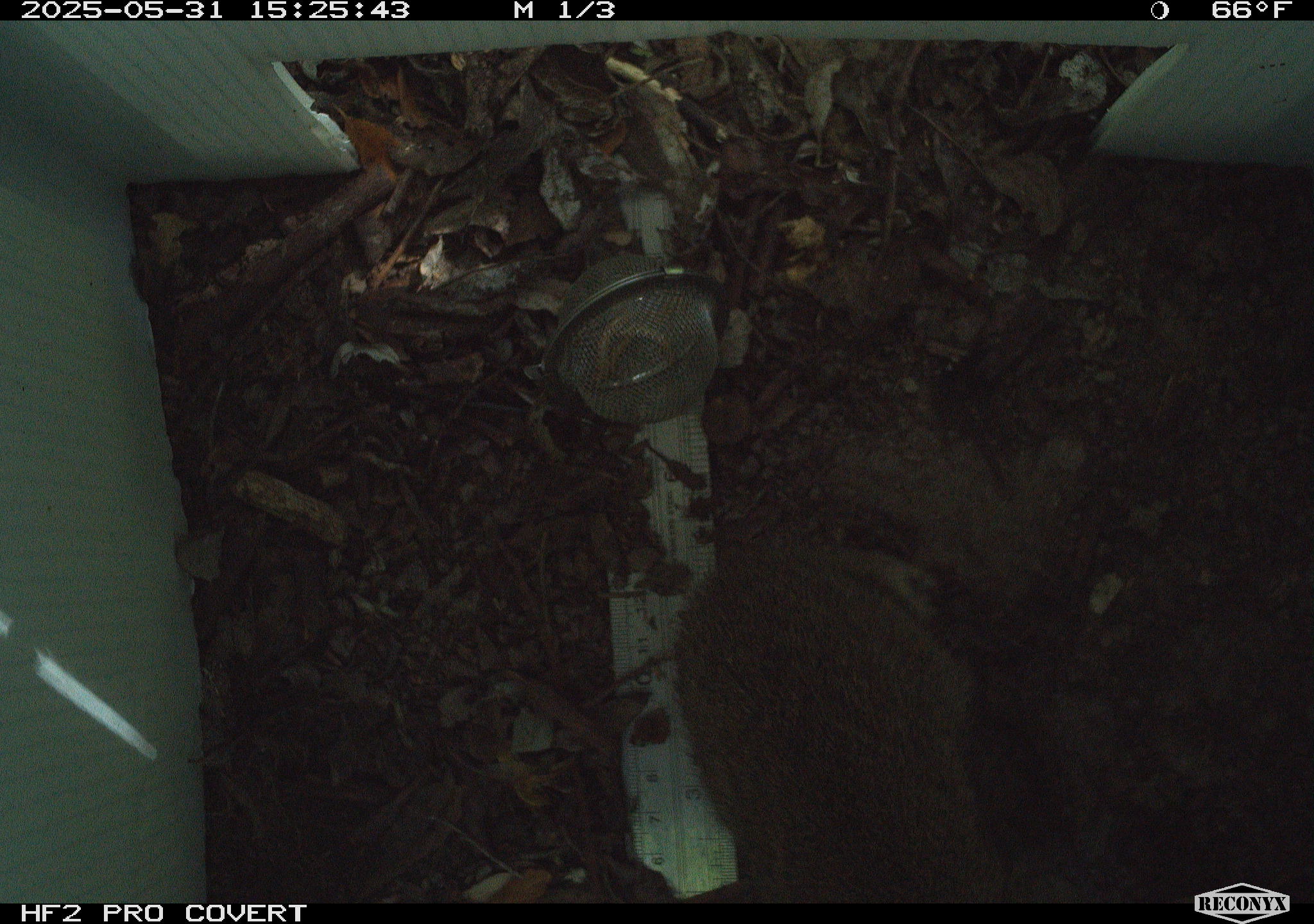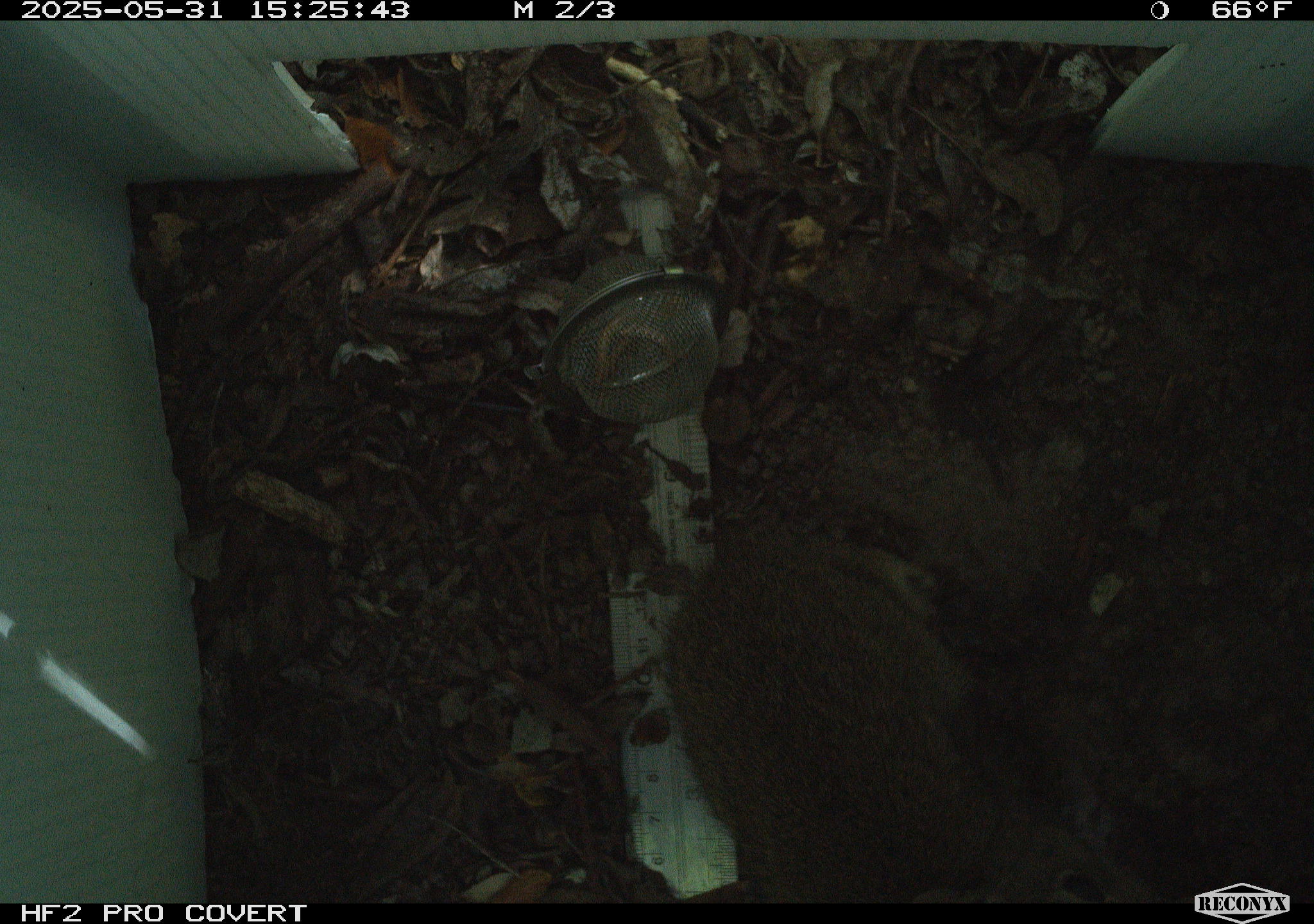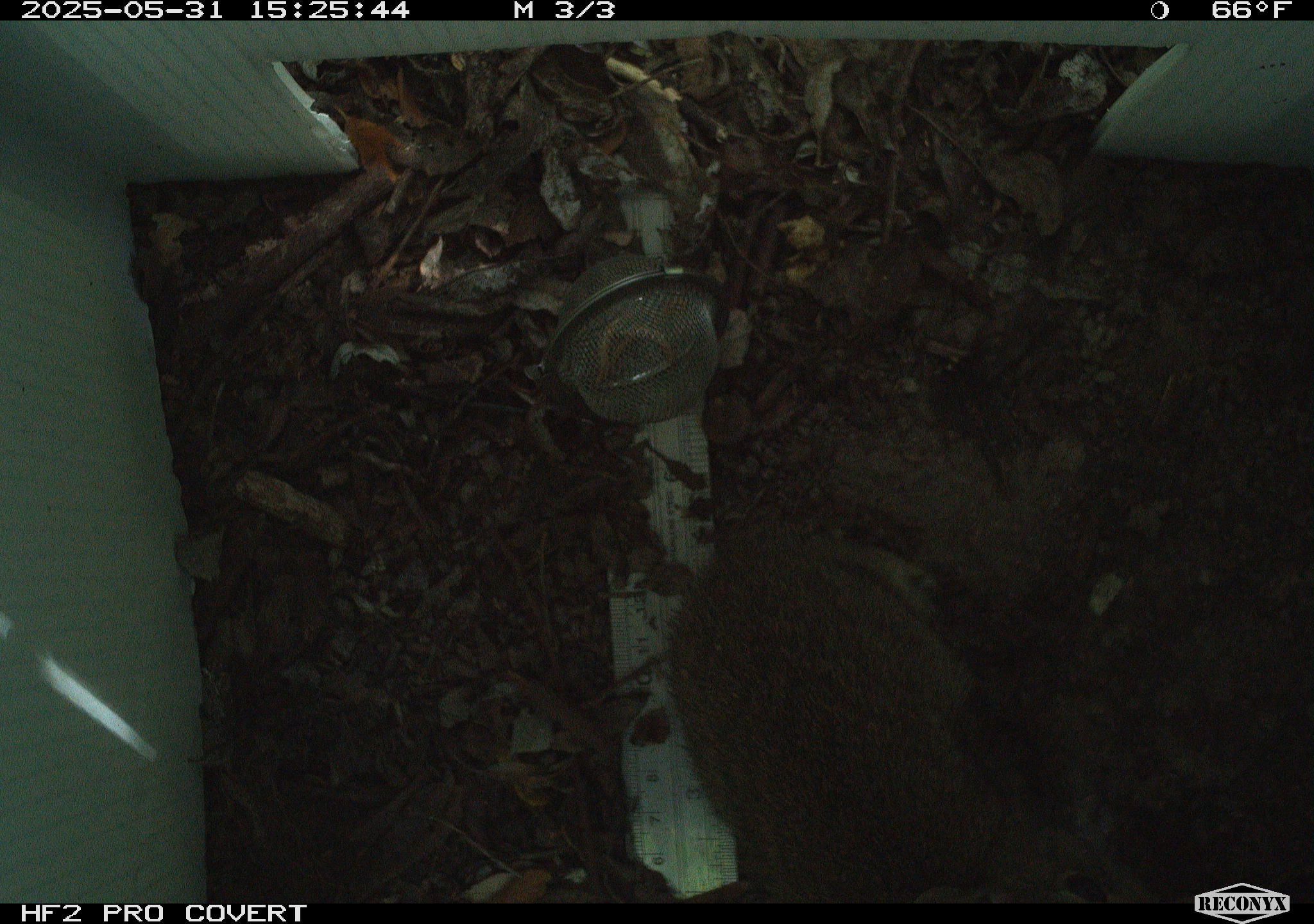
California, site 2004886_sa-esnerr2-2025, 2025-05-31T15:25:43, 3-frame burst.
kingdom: Animalia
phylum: Chordata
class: Mammalia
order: Lagomorpha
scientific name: Lagomorpha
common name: hares, rabbits, and pikas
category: lagomorpha order